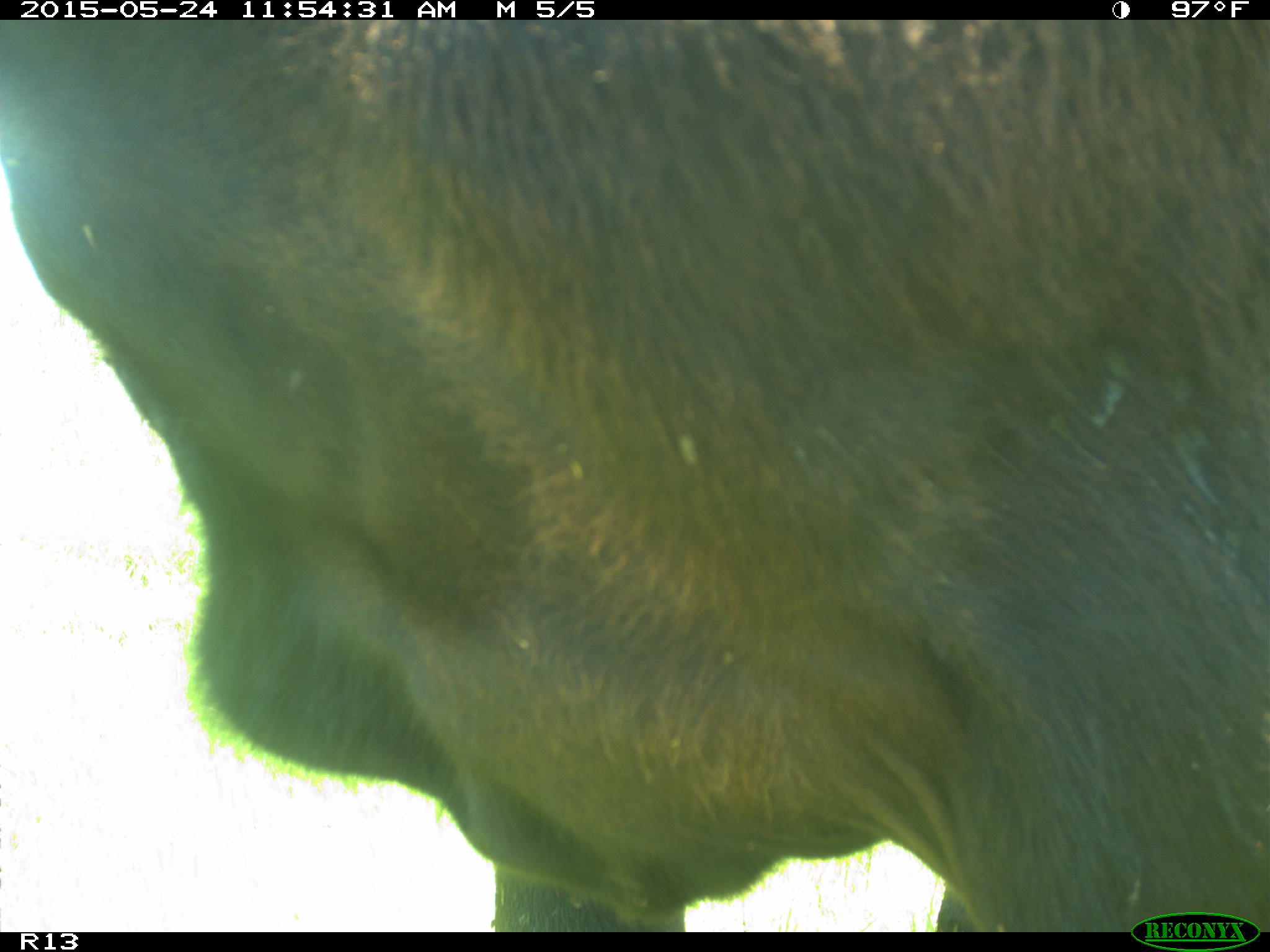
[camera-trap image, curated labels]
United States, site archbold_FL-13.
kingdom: Animalia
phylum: Chordata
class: Mammalia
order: Artiodactyla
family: Bovidae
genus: Bos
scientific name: Bos taurus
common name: domestic cow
Bos taurus (domestic cow).